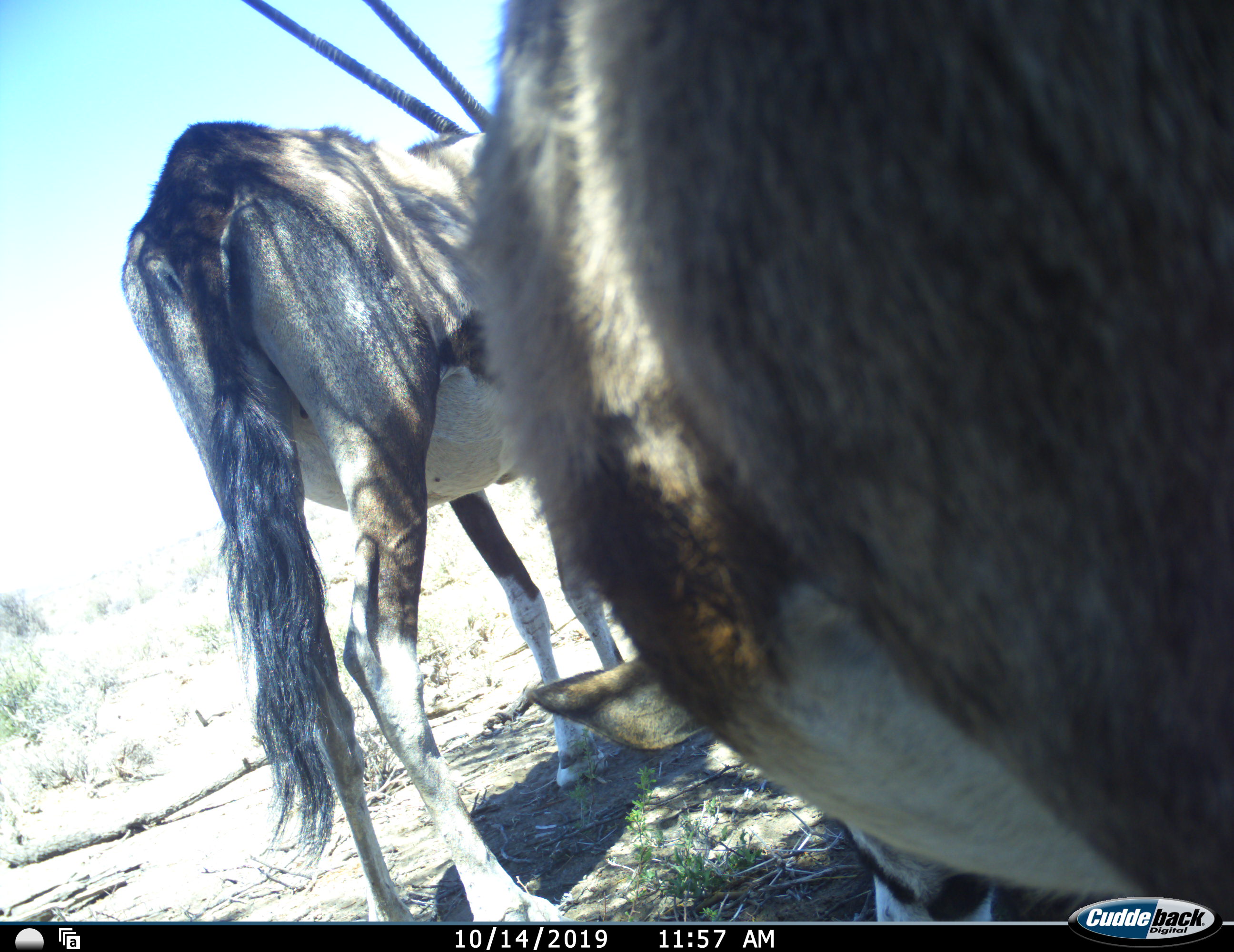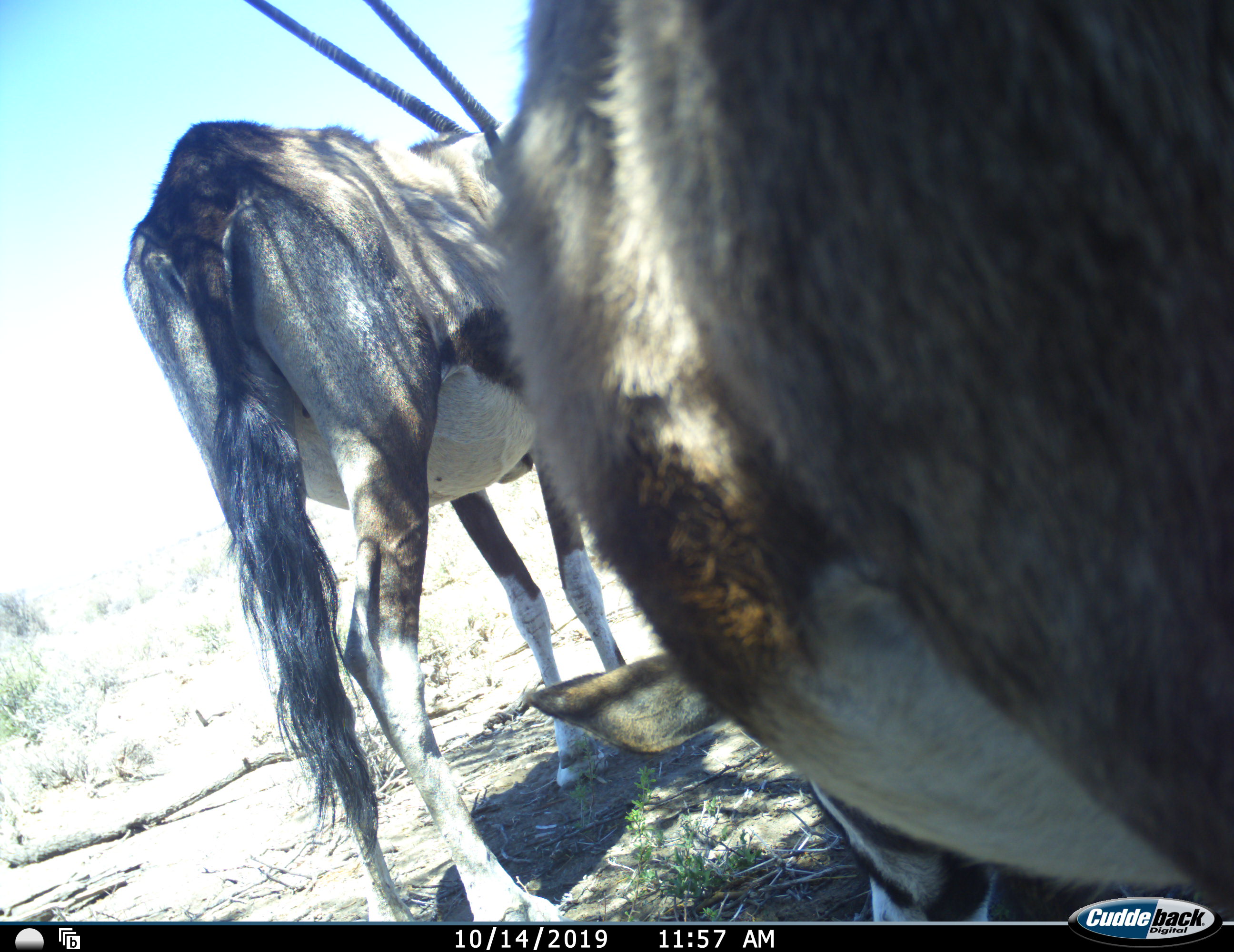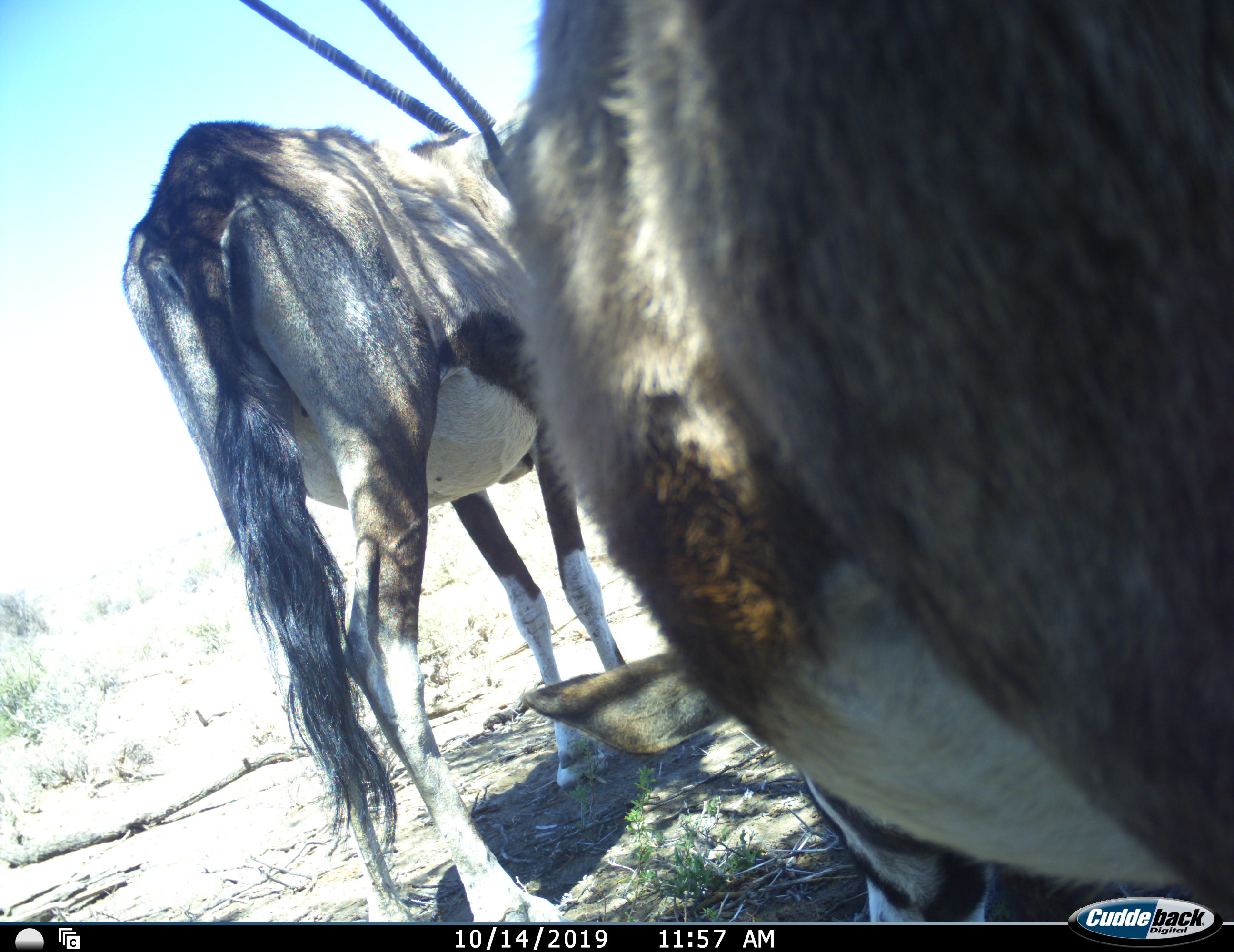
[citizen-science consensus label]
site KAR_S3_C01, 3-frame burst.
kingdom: Animalia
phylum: Chordata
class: Mammalia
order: Artiodactyla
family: Bovidae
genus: Oryx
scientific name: Oryx gazella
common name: gemsbok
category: oryx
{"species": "oryx (gemsbok) (Oryx gazella)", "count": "2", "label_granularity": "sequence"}